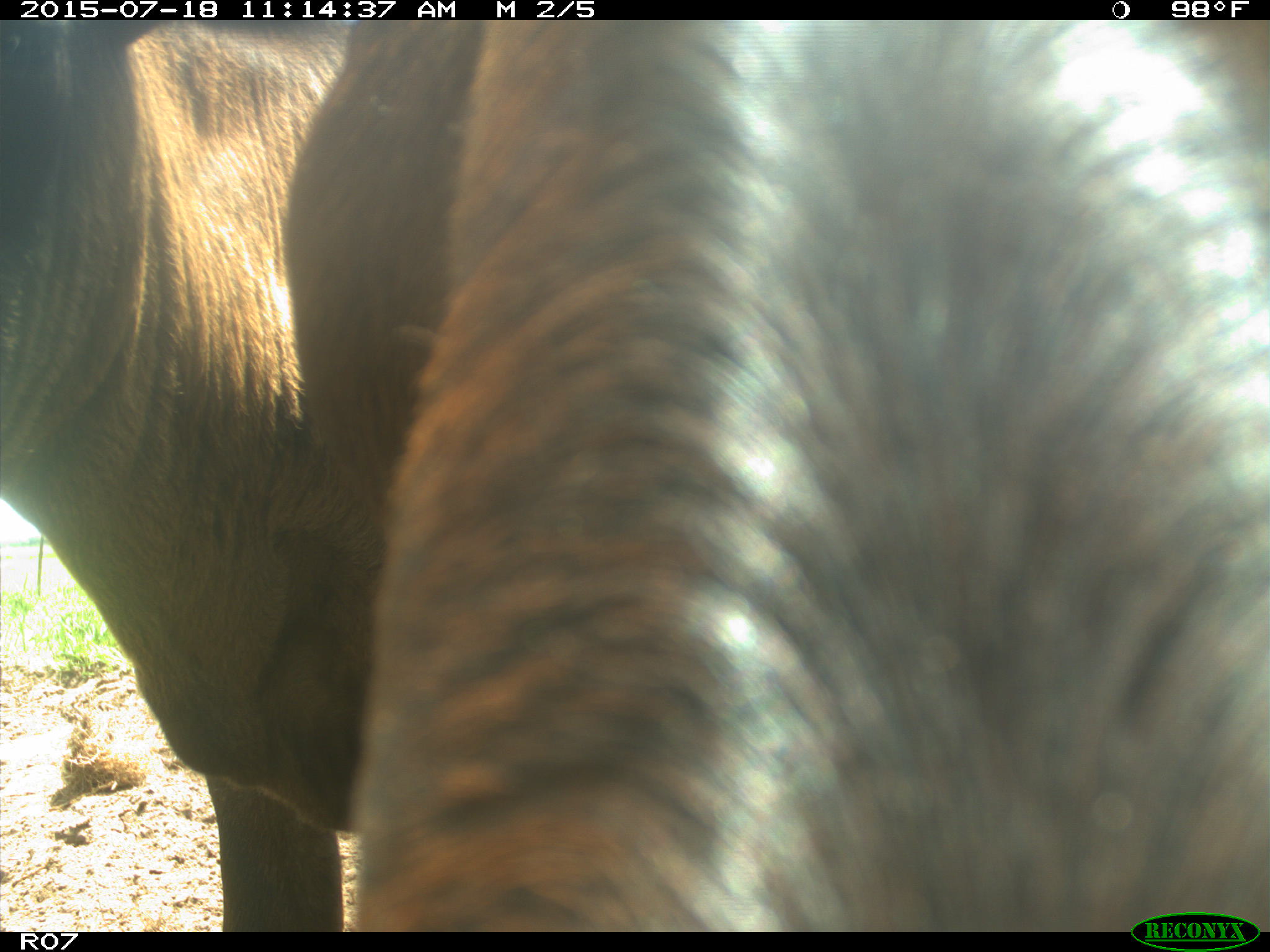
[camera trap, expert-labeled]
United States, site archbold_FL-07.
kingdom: Animalia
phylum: Chordata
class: Mammalia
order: Artiodactyla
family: Bovidae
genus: Bos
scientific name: Bos taurus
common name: domestic cow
Bos taurus (domestic cow).